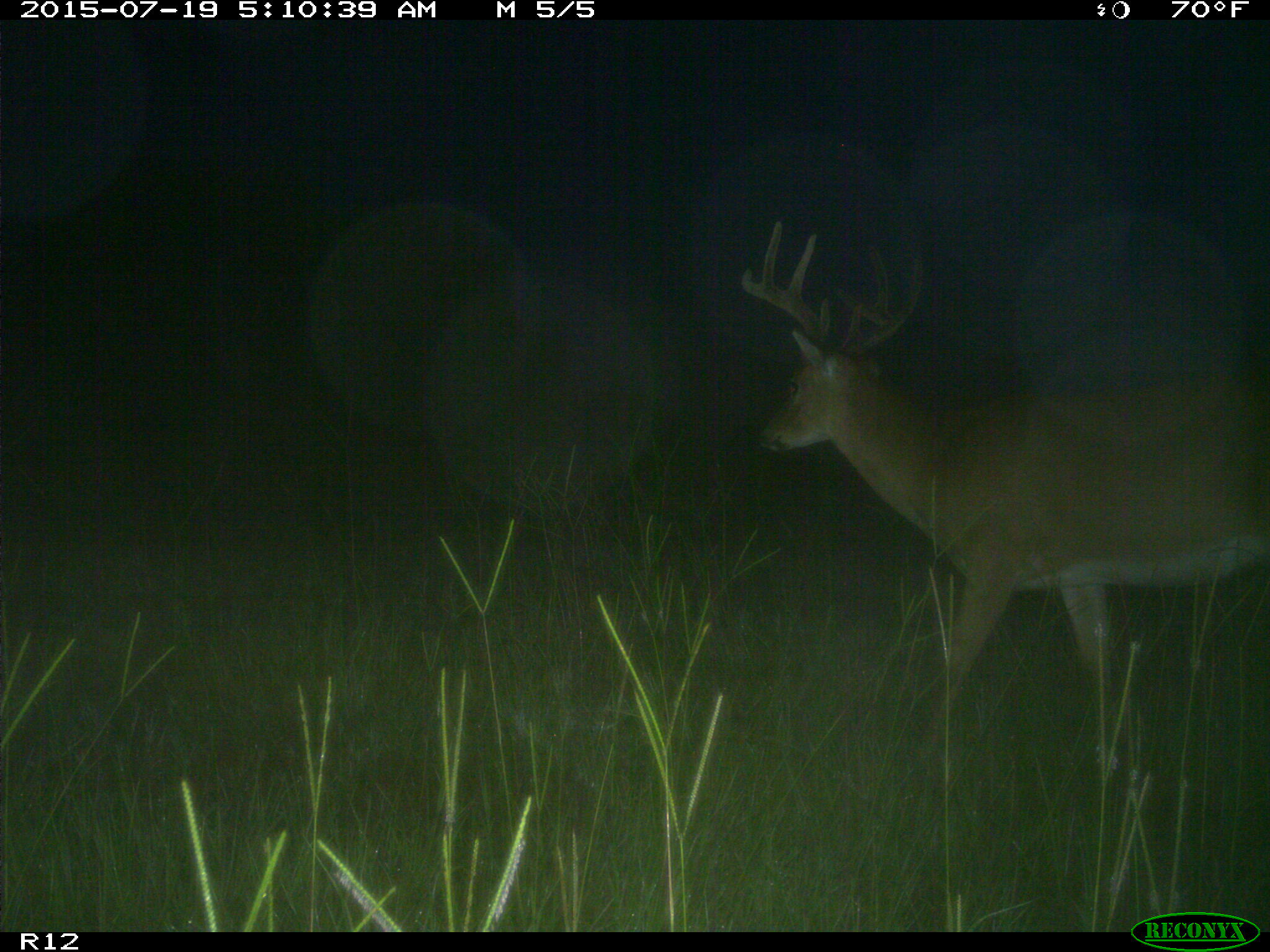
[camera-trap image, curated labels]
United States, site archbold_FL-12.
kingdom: Animalia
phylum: Chordata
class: Mammalia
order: Artiodactyla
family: Cervidae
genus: Odocoileus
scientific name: Odocoileus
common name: deer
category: unidentified deer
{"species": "unidentified deer (deer) (Odocoileus)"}